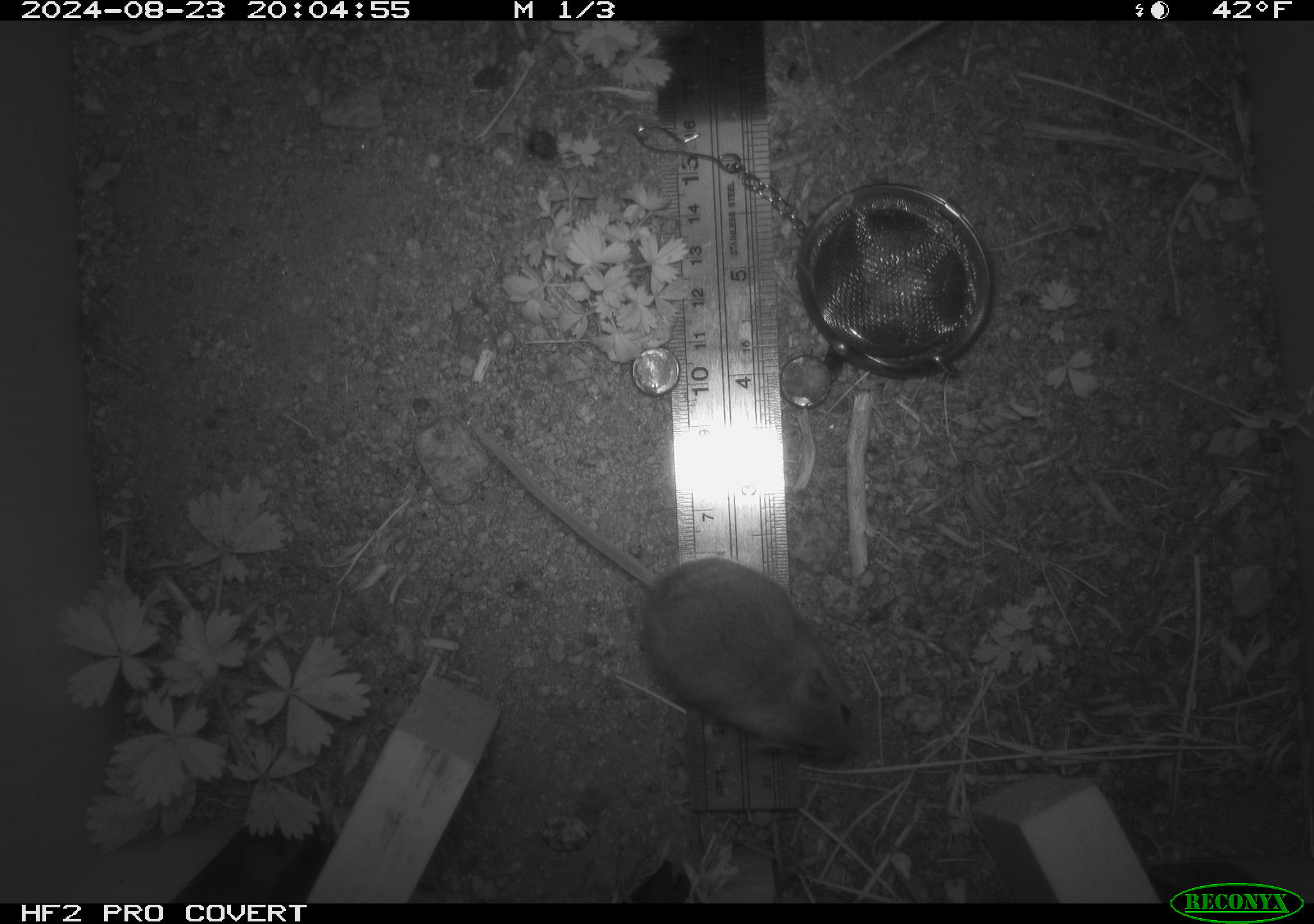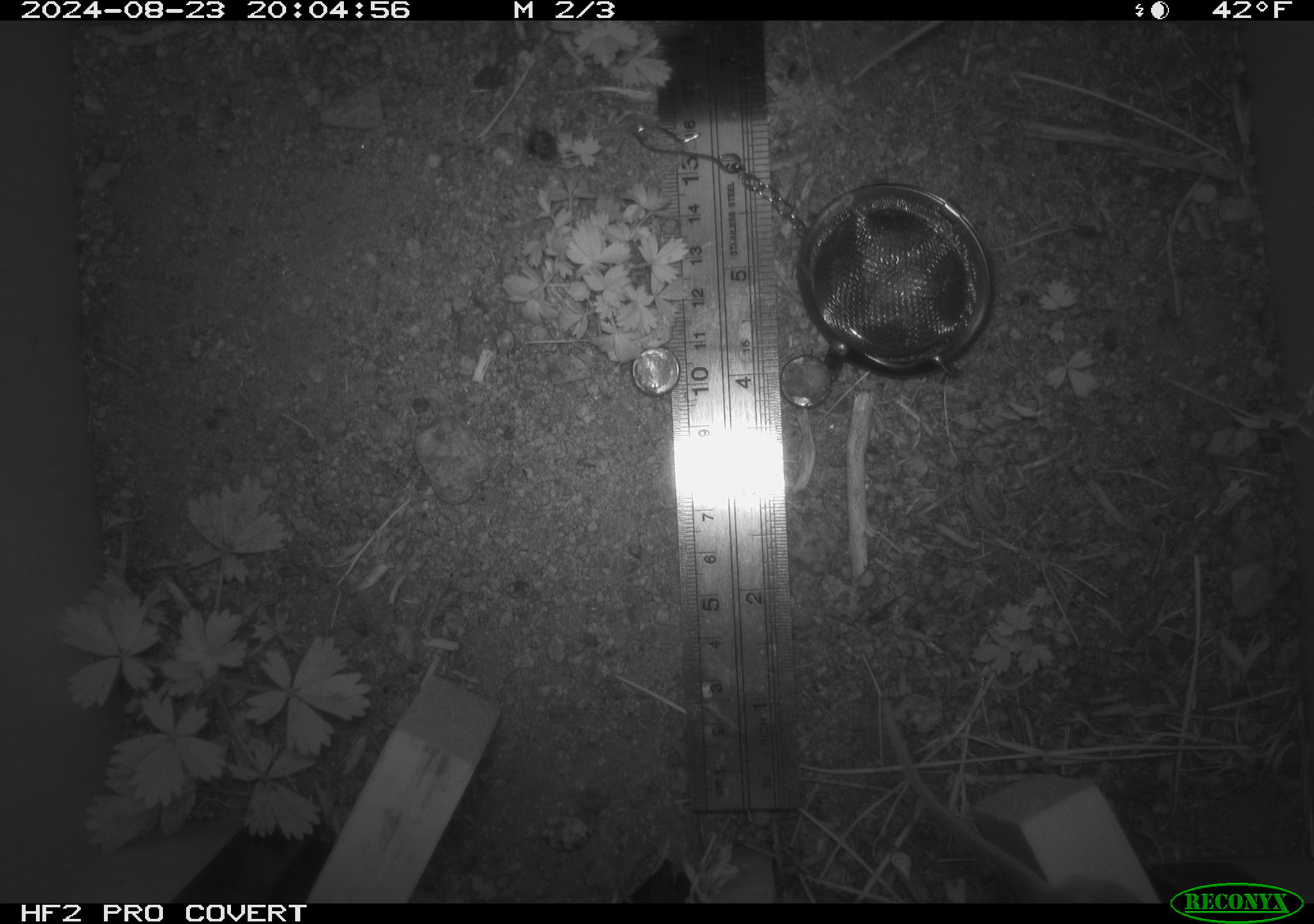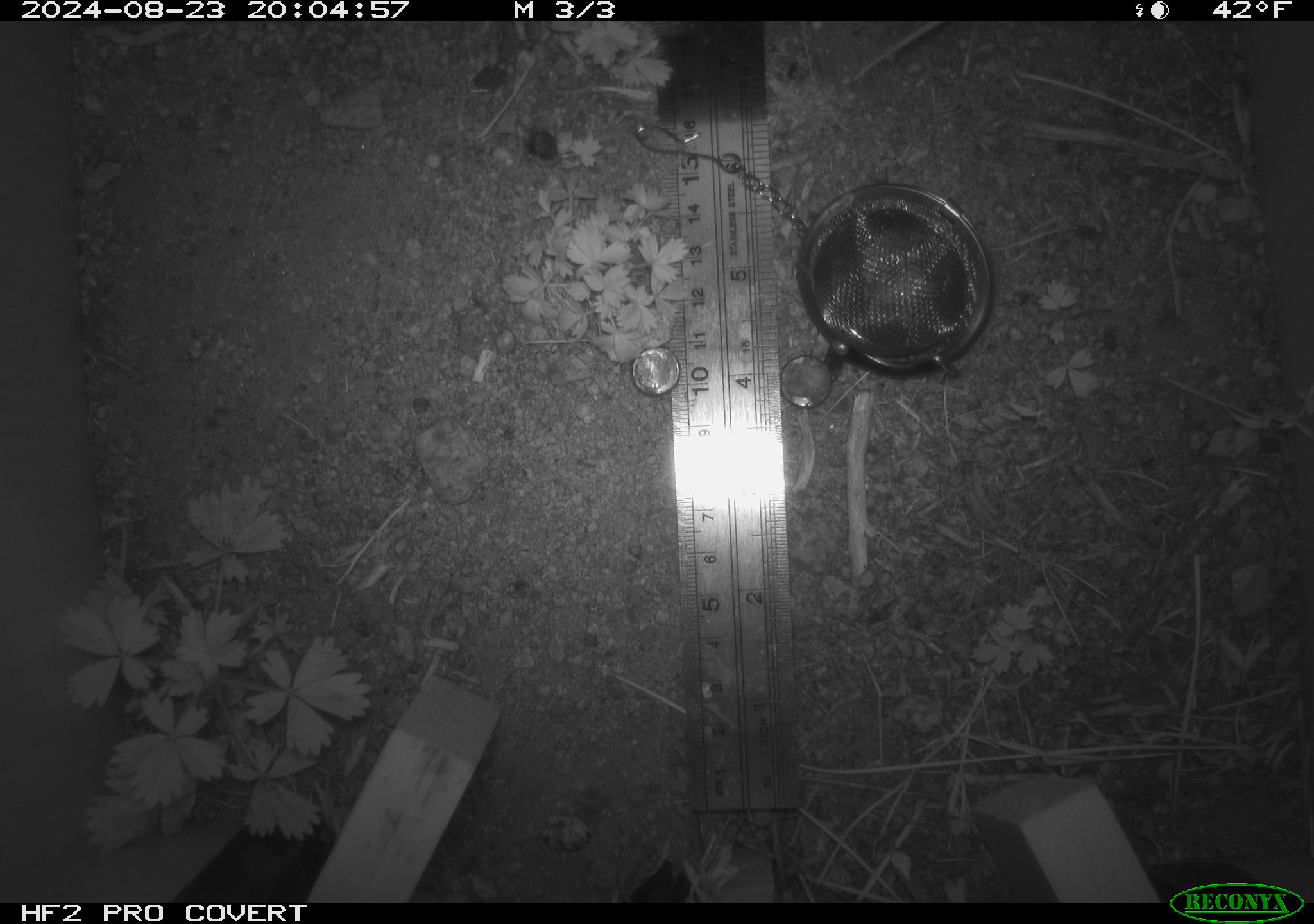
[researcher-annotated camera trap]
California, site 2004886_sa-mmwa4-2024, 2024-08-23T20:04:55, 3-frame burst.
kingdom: Animalia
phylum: Chordata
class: Mammalia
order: Rodentia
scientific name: Rodentia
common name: mouse species